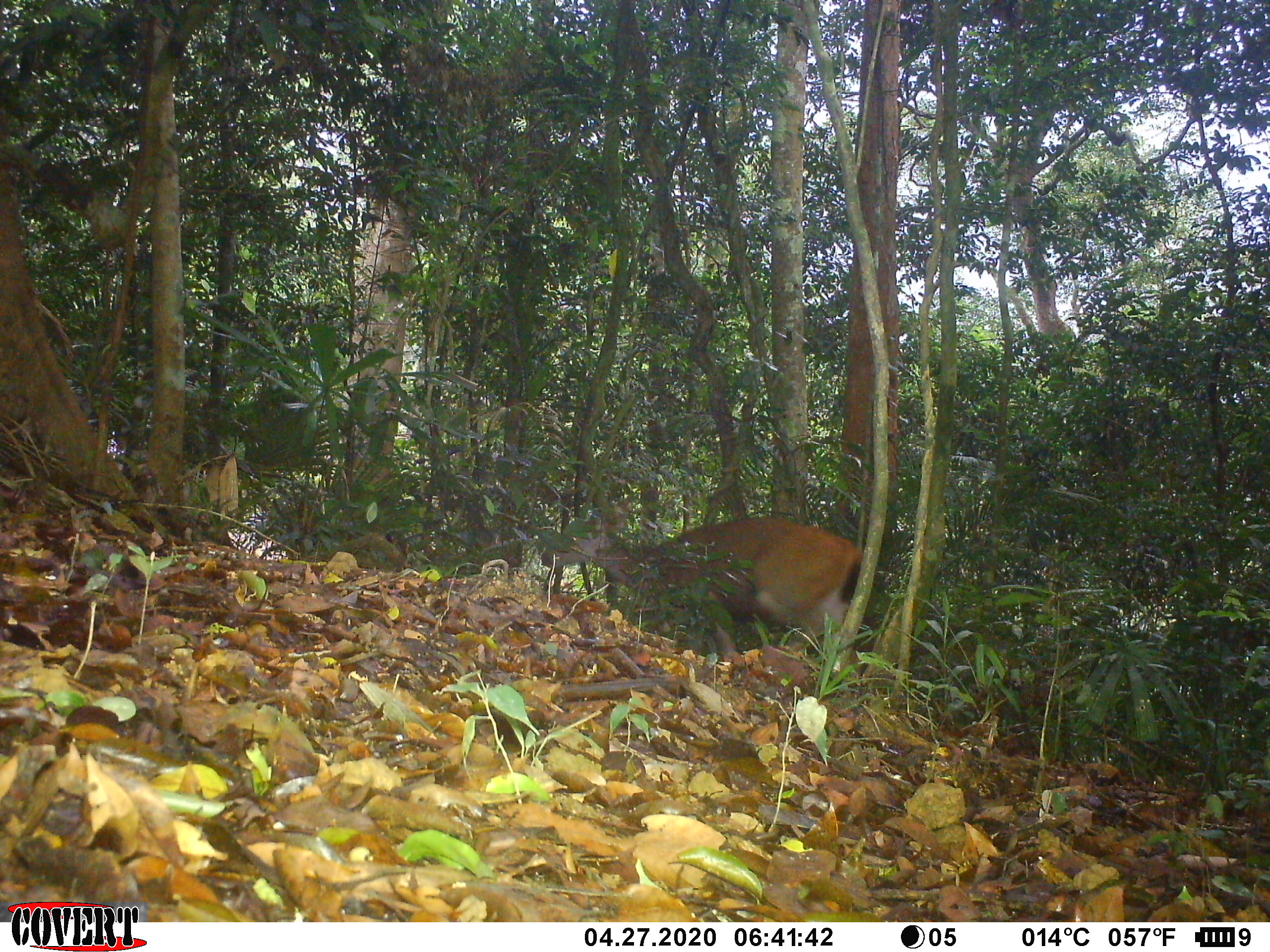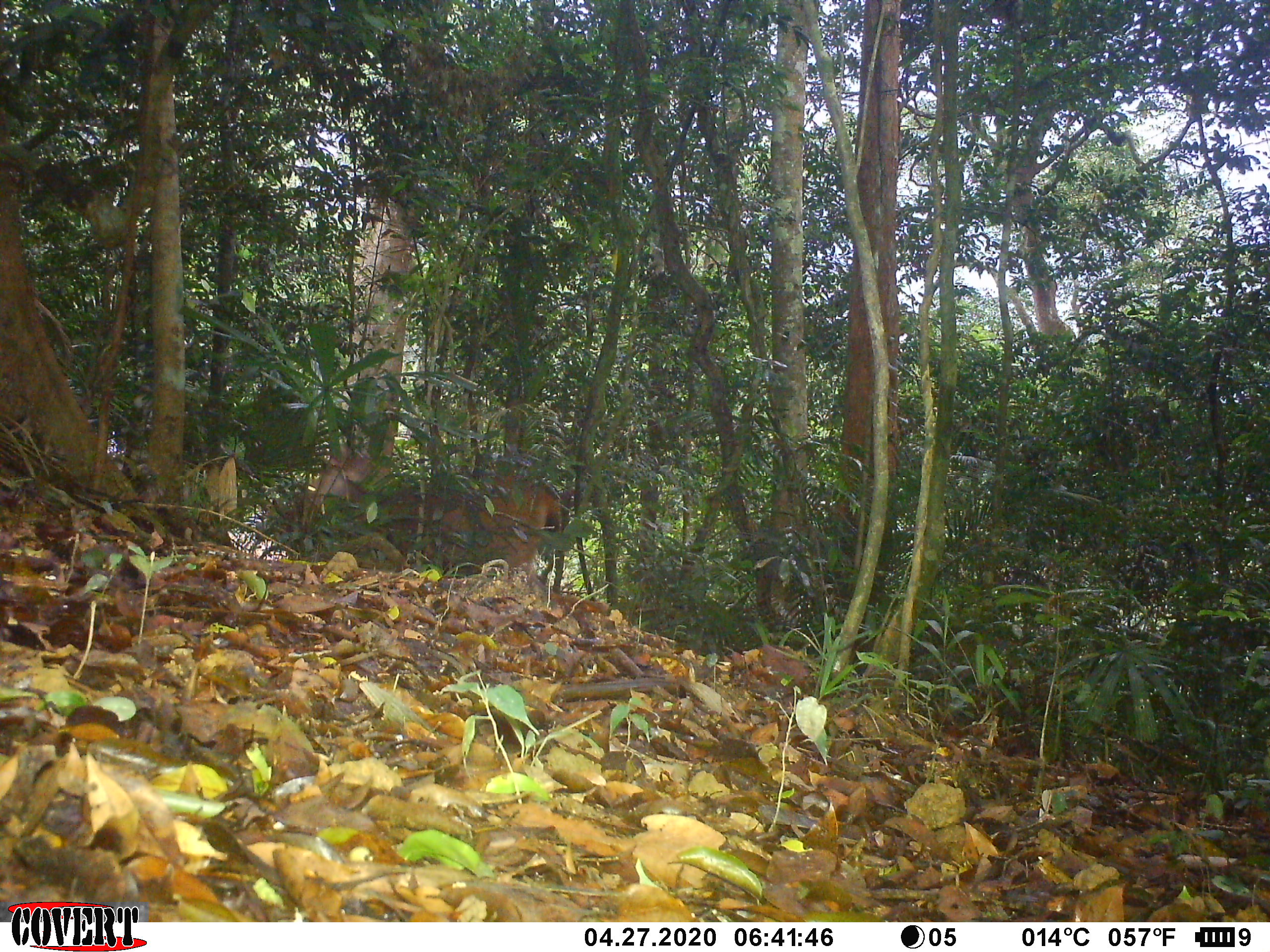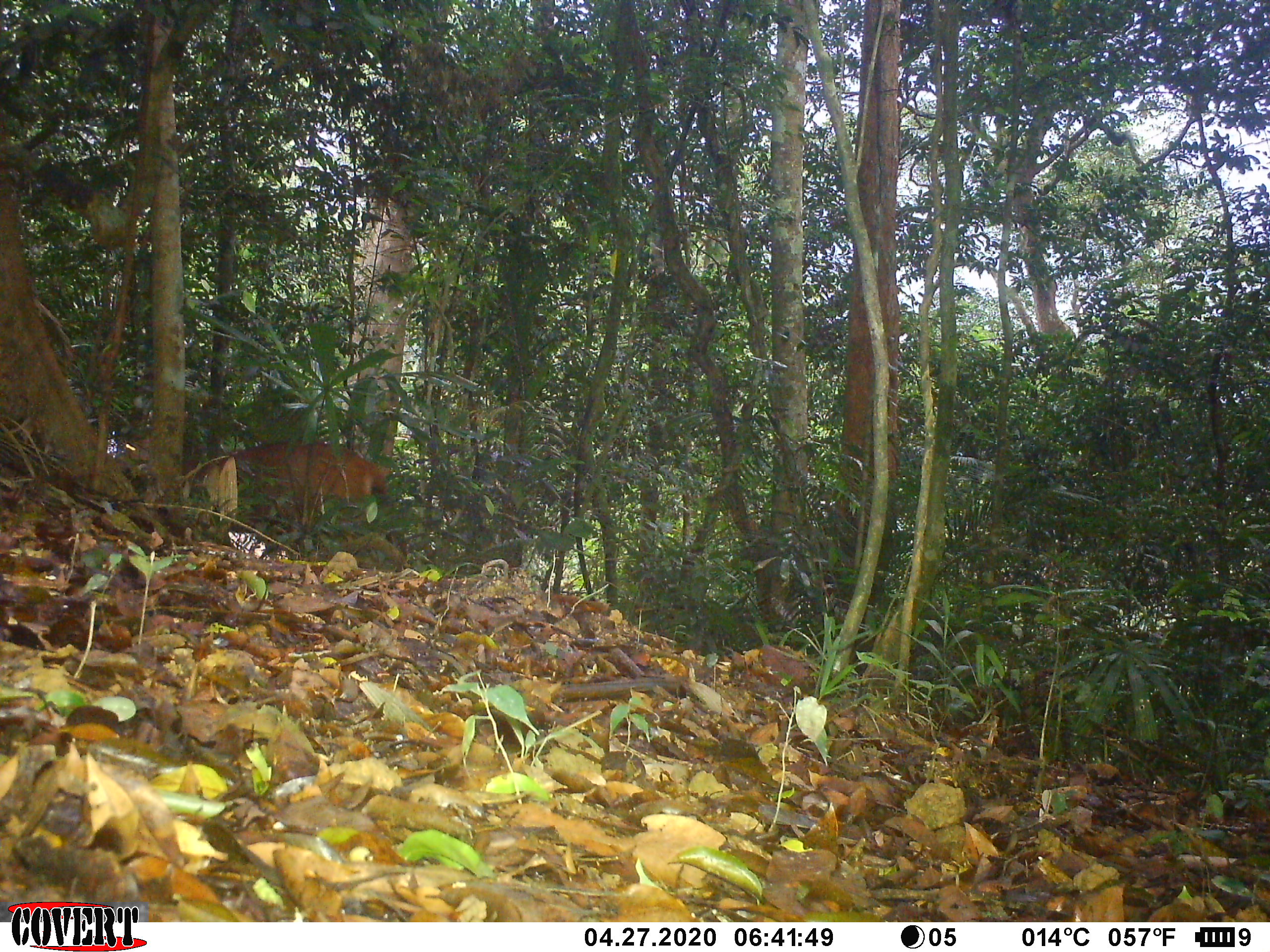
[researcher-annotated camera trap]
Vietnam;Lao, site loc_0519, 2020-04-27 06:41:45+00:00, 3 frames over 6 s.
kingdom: Animalia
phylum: Chordata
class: Mammalia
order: Artiodactyla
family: Cervidae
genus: Rusa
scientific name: Rusa unicolor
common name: sambar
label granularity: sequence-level